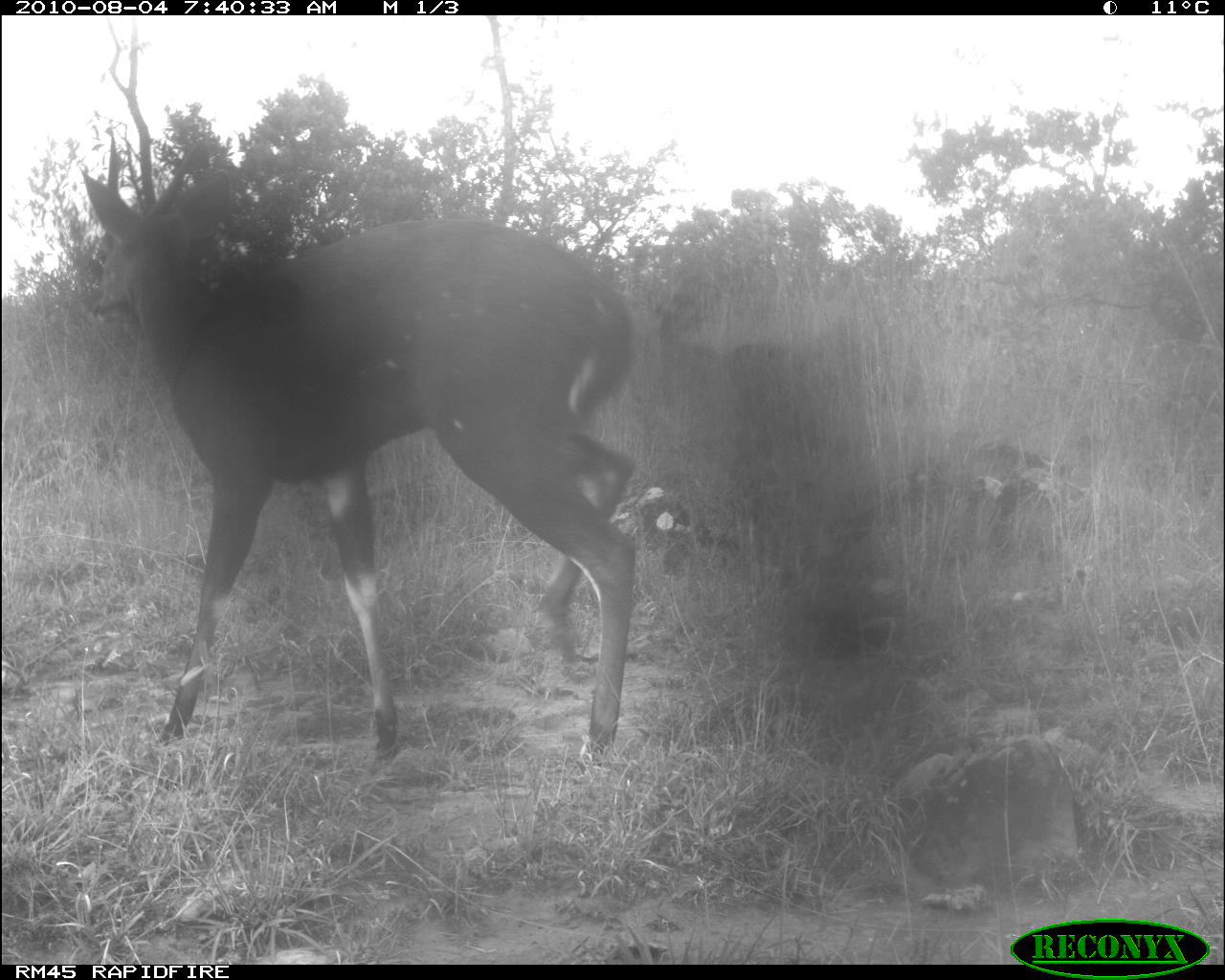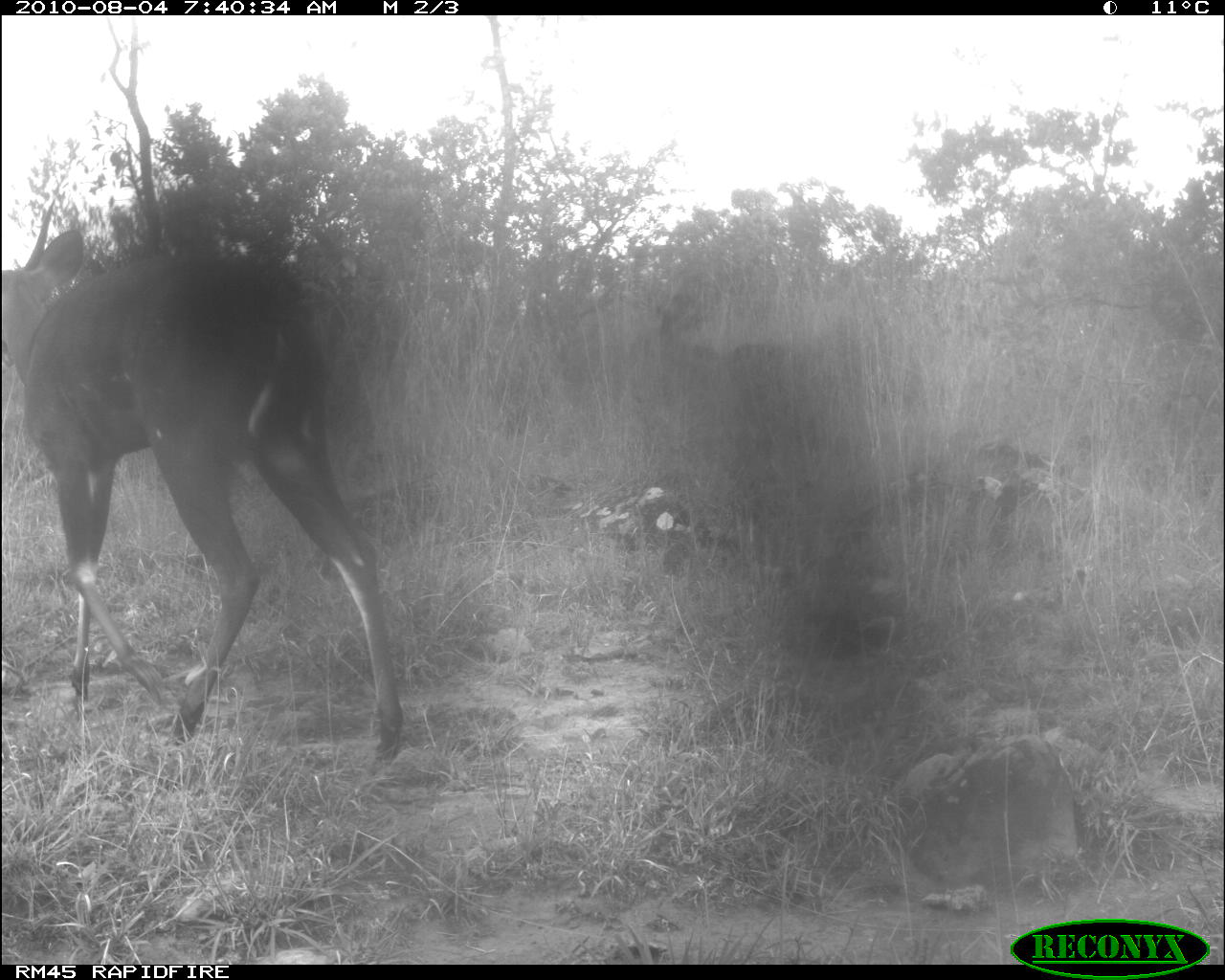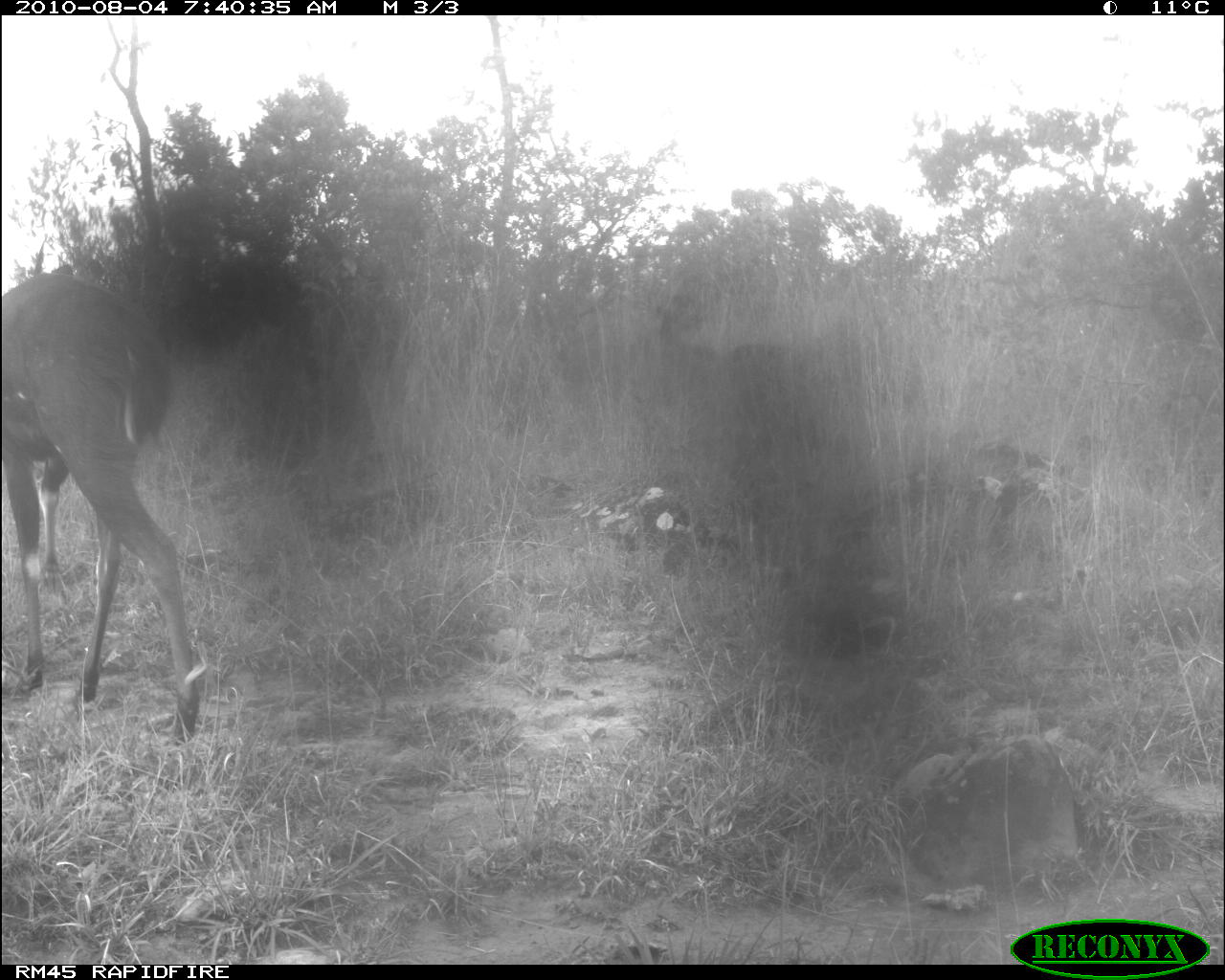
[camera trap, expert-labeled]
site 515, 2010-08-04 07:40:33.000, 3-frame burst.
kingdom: Animalia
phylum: Chordata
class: Mammalia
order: Artiodactyla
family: Bovidae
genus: Tragelaphus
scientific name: Tragelaphus scriptus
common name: bushbuck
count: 1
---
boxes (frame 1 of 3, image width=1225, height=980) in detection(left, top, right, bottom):
tragelaphus scriptus: detection(78, 134, 637, 776)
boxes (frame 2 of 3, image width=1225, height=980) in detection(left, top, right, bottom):
tragelaphus scriptus: detection(0, 196, 403, 776)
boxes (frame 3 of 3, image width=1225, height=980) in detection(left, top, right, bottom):
tragelaphus scriptus: detection(0, 238, 200, 746)